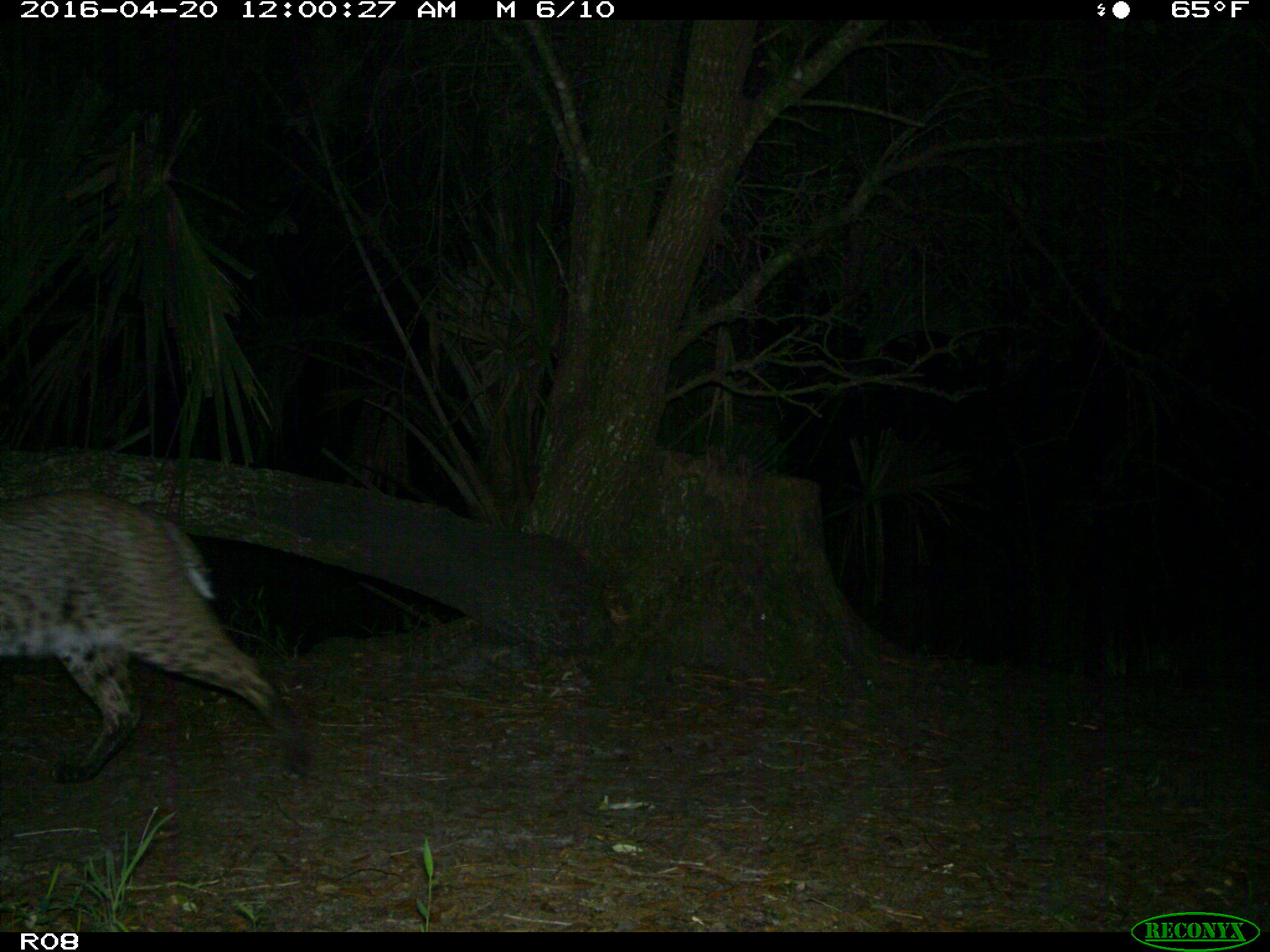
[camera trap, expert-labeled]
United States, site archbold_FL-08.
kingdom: Animalia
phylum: Chordata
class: Mammalia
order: Carnivora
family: Felidae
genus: Lynx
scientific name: Lynx rufus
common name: bobcat